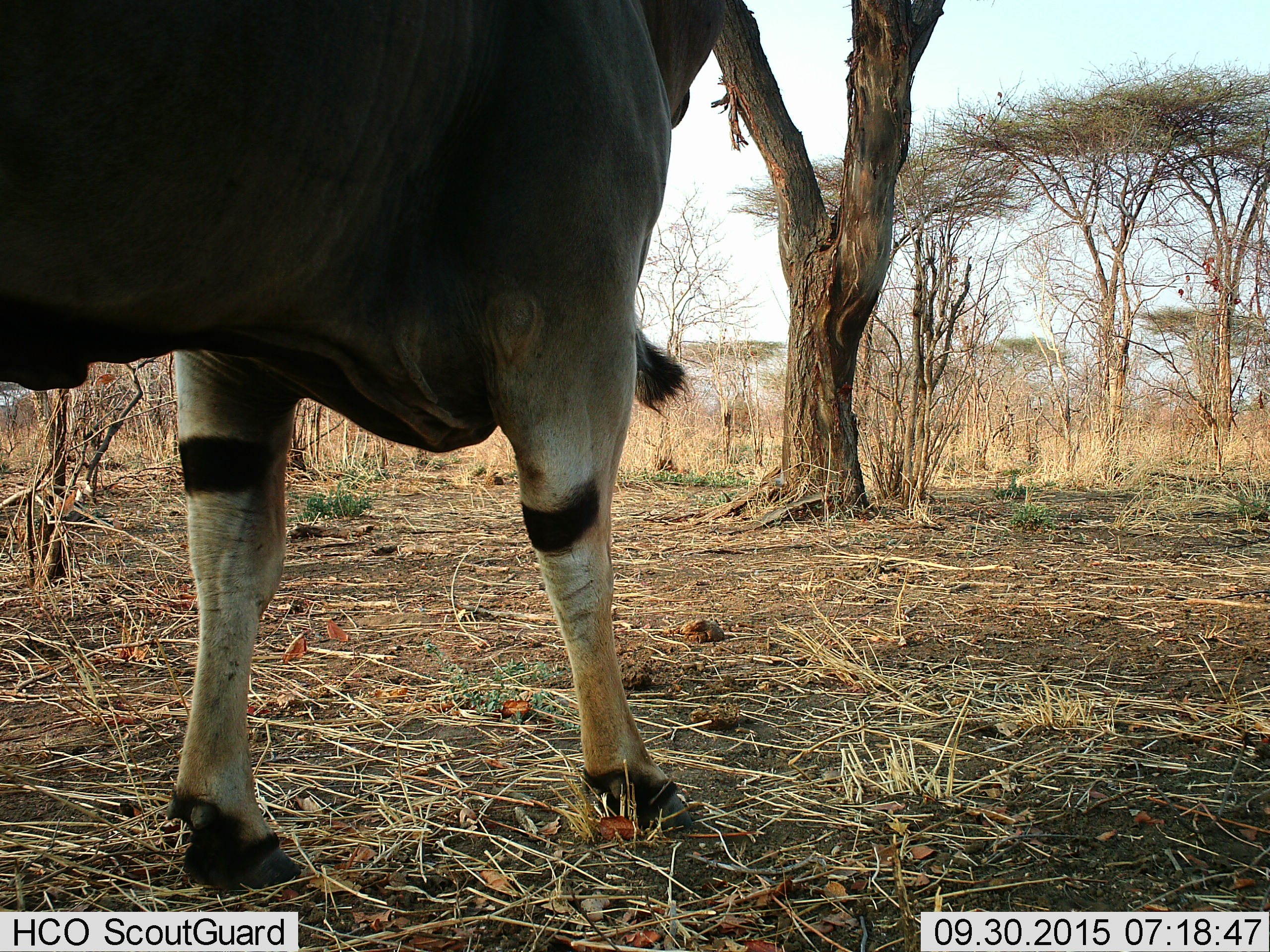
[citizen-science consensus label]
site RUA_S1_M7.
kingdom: Animalia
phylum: Chordata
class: Mammalia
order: Artiodactyla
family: Bovidae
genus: Tragelaphus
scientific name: Tragelaphus oryx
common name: eland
Eland (Tragelaphus oryx), count 1. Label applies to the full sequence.